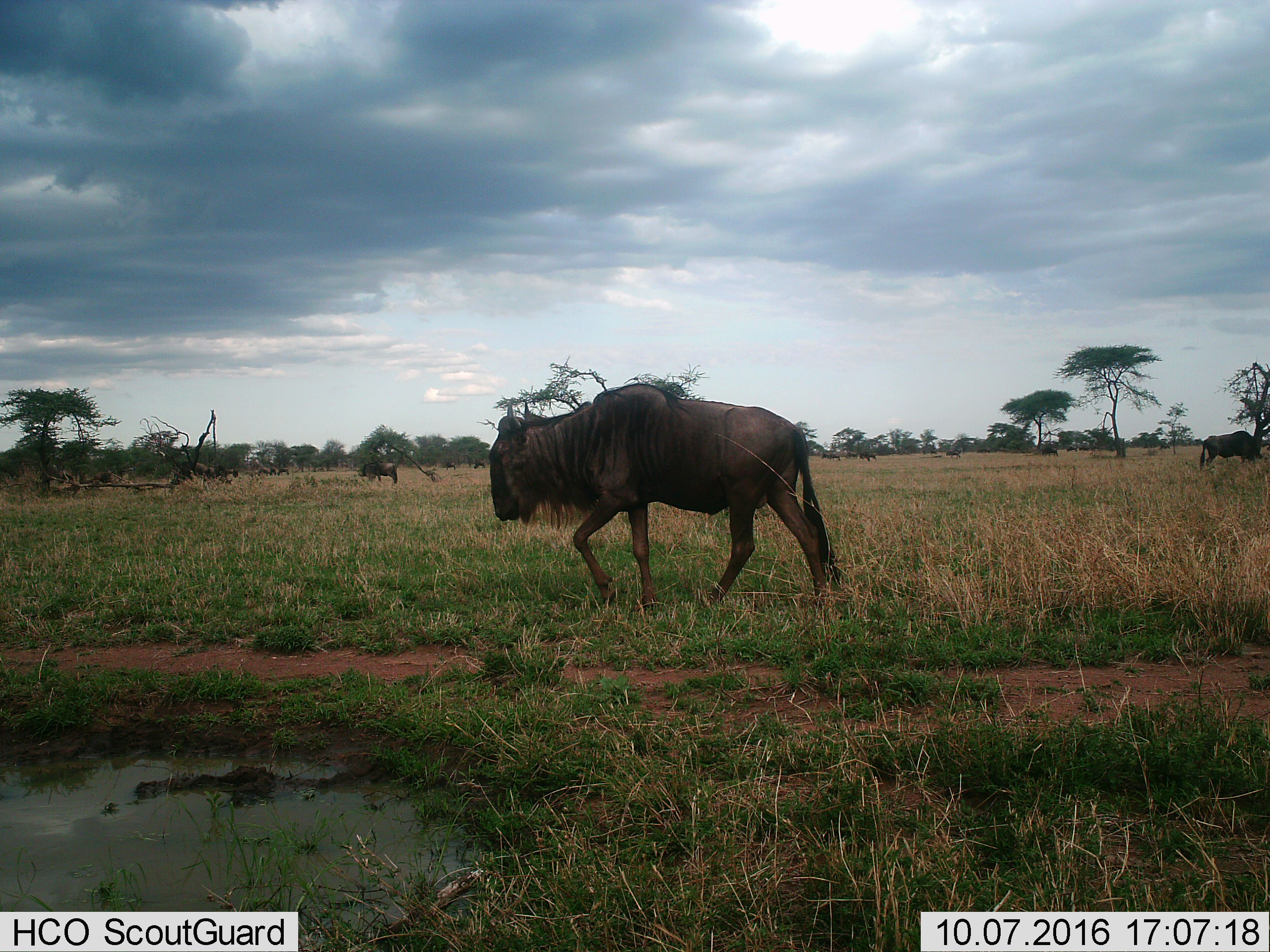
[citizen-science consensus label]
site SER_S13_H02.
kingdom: Animalia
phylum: Chordata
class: Mammalia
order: Artiodactyla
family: Bovidae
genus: Connochaetes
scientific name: Connochaetes taurinus taurinus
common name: blue wildebeest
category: wildebeestblue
Wildebeestblue (blue wildebeest) (Connochaetes taurinus taurinus), count 11-50. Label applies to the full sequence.